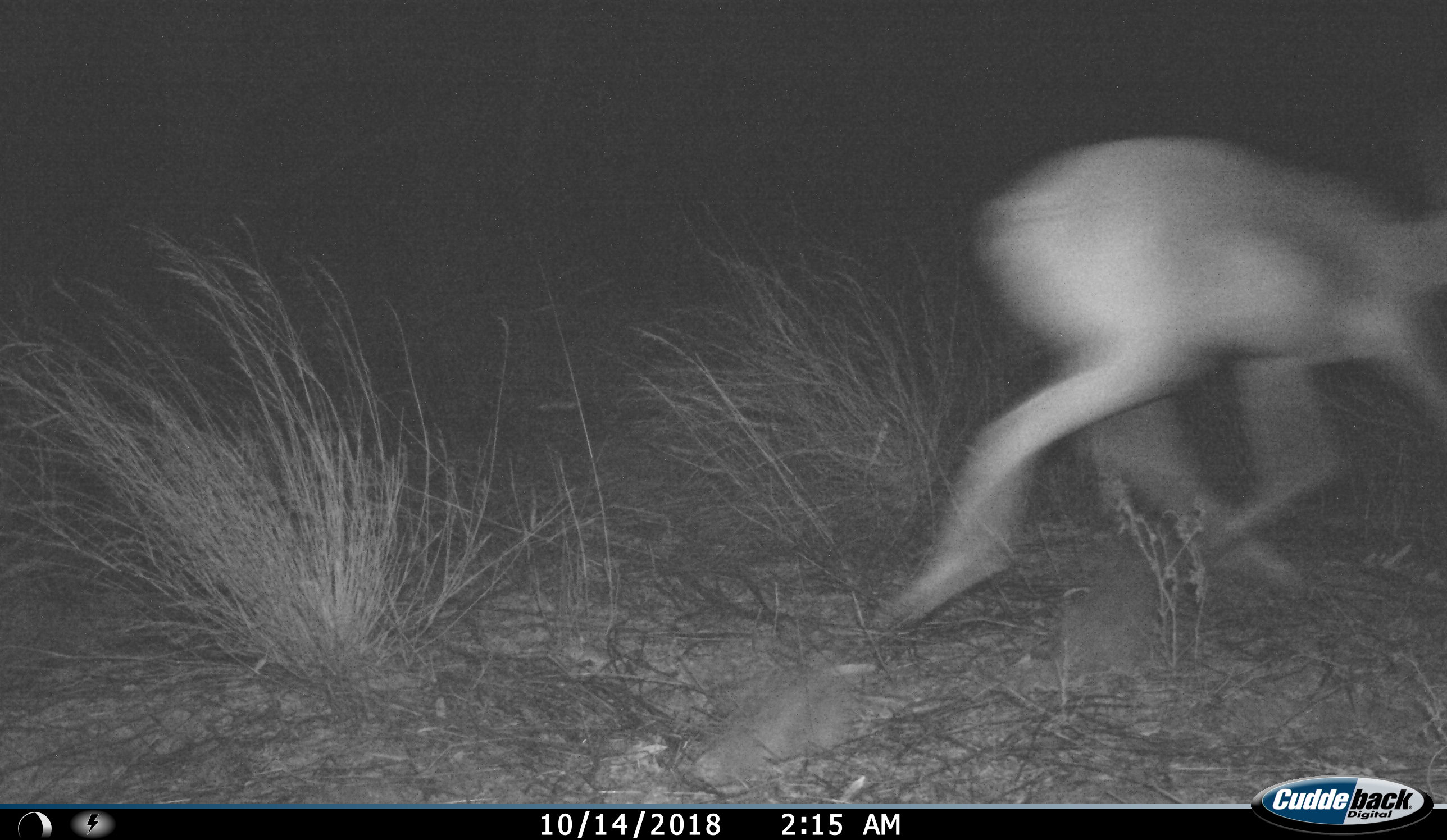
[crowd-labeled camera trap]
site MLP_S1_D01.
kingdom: Animalia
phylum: Chordata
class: Mammalia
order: Artiodactyla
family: Bovidae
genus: Raphicerus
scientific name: Raphicerus campestris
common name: steenbok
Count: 1.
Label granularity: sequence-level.